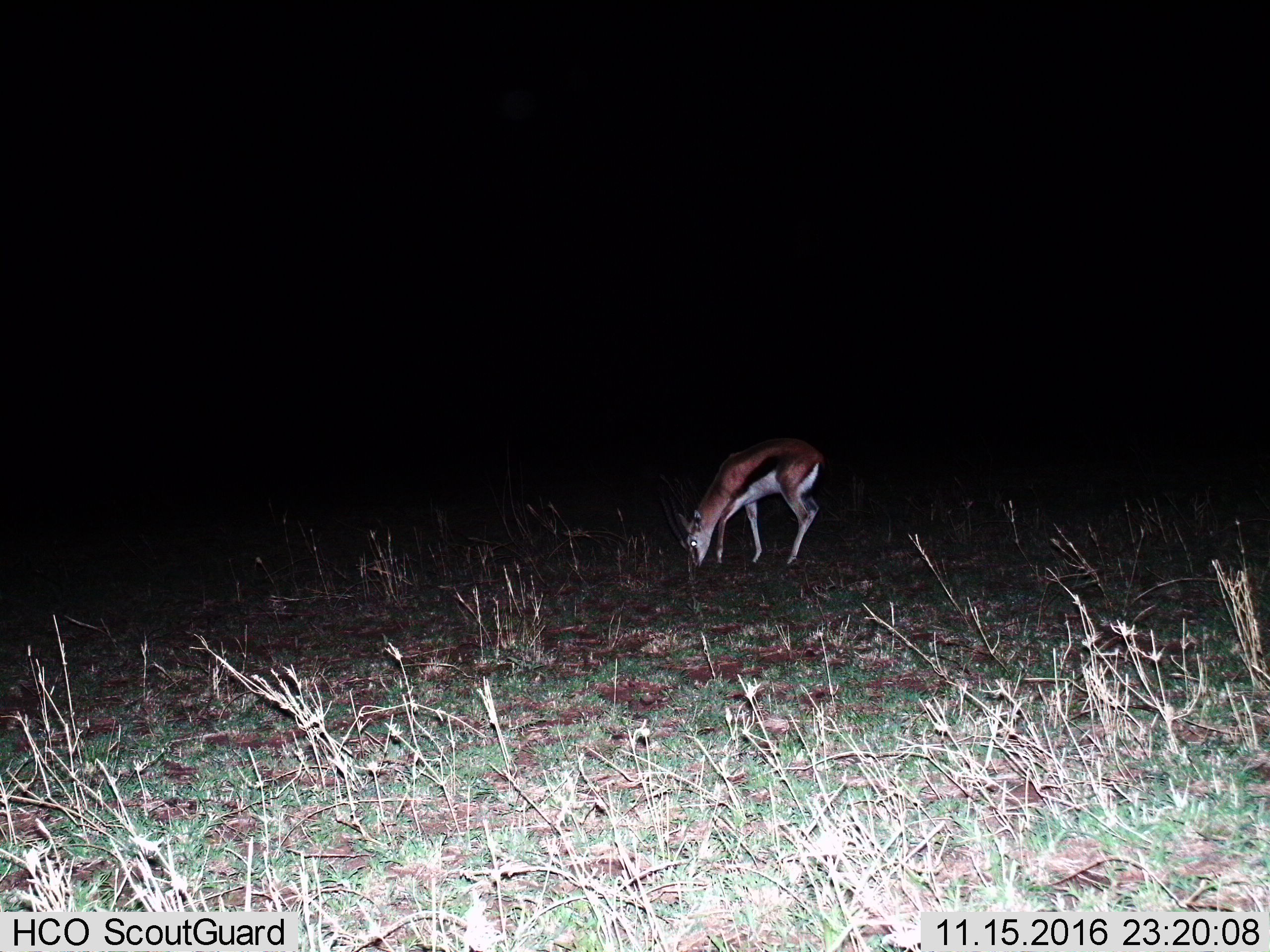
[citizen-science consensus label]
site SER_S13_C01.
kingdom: Animalia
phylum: Chordata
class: Mammalia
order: Artiodactyla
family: Bovidae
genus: Eudorcas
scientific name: Eudorcas thomsonii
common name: thomson's gazelle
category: gazellethomsons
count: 1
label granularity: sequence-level